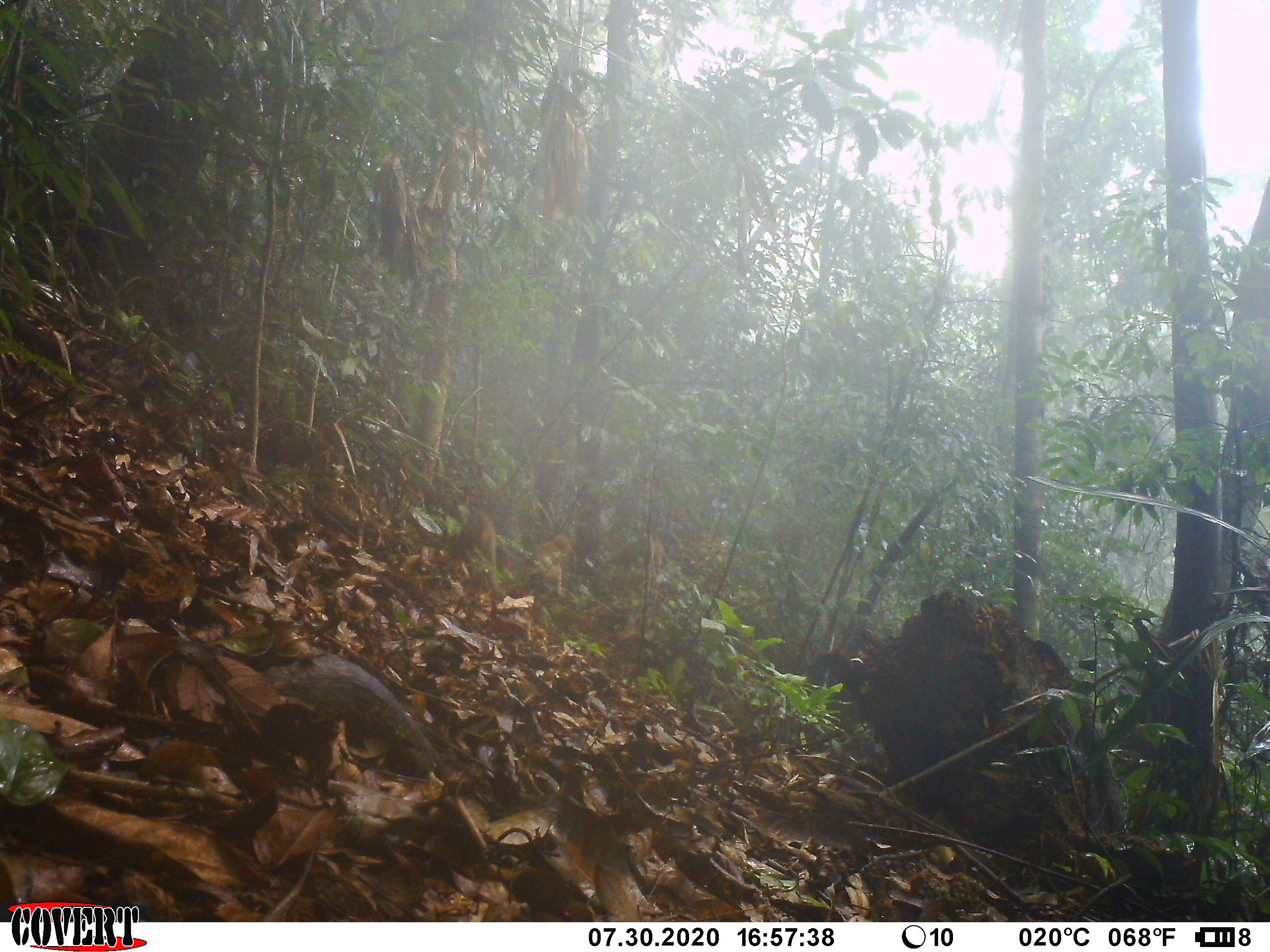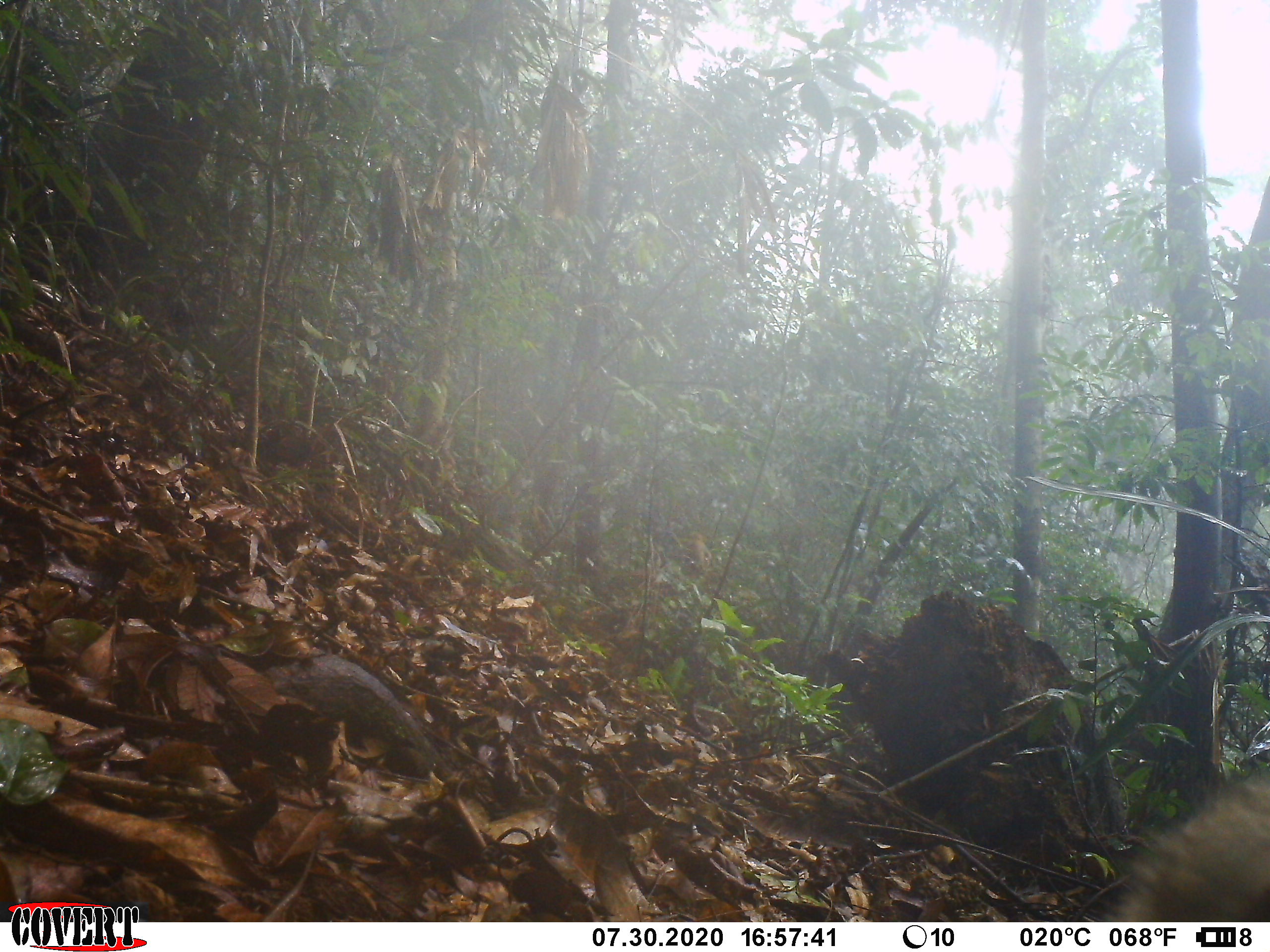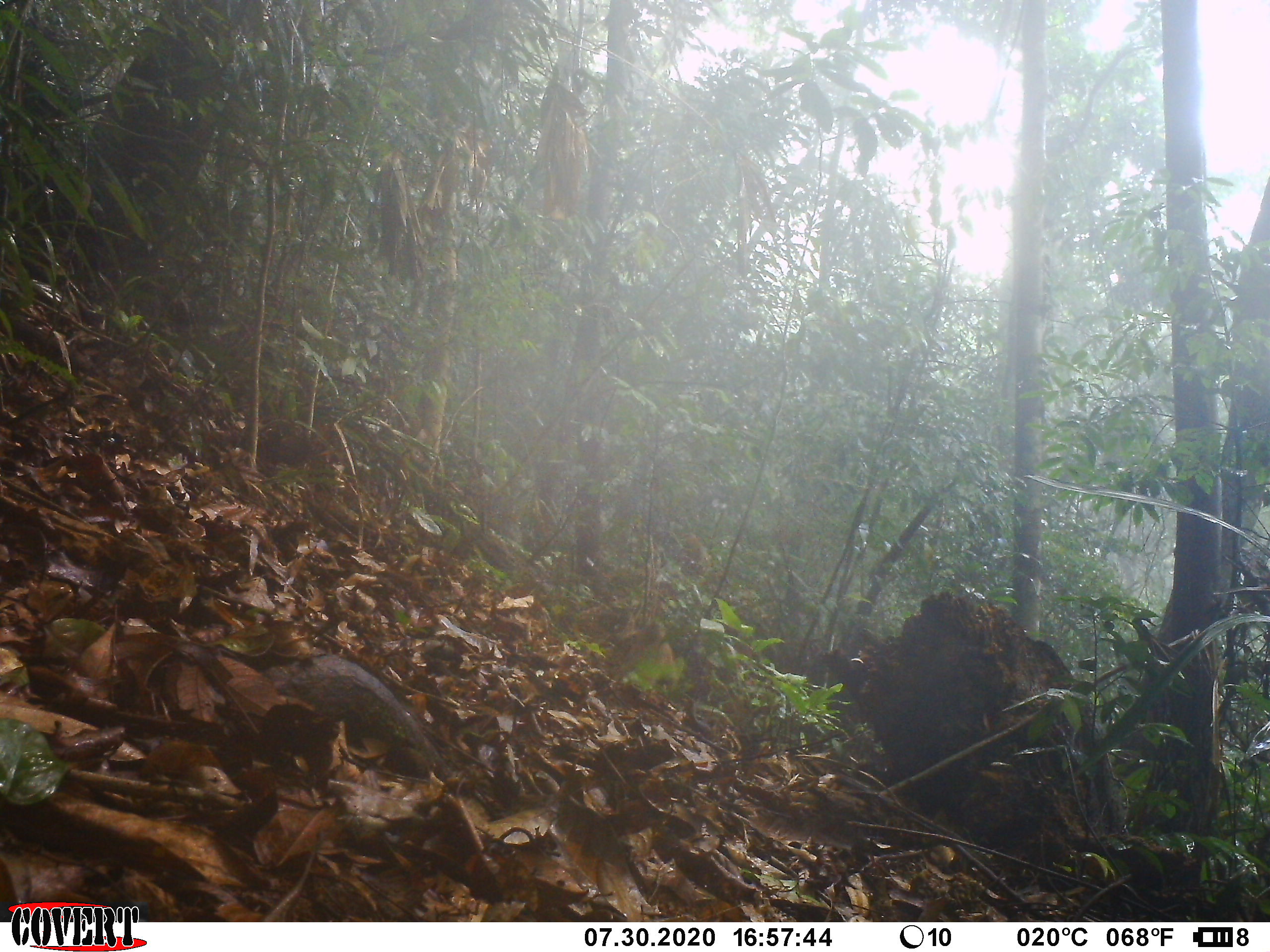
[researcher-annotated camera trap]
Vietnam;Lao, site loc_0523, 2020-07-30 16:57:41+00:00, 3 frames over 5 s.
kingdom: Animalia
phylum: Chordata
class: Mammalia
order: Primates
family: Cercopithecidae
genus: Macaca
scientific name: Macaca nemestrina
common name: pig-tailed macaque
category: pig tailed macaque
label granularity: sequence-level